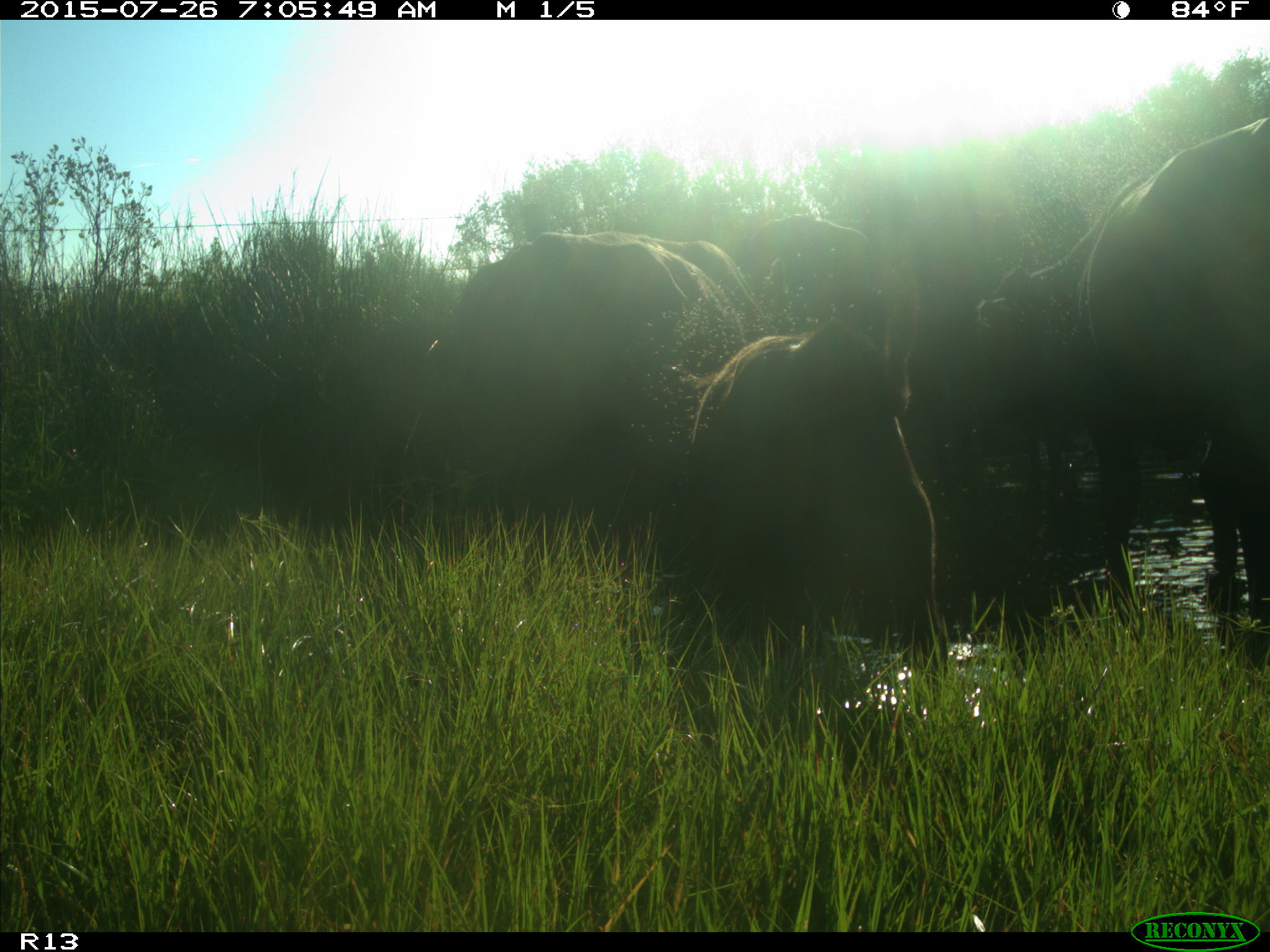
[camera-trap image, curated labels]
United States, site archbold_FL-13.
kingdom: Animalia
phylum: Chordata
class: Mammalia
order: Artiodactyla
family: Bovidae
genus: Bos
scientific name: Bos taurus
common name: domestic cow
Bos taurus (domestic cow).